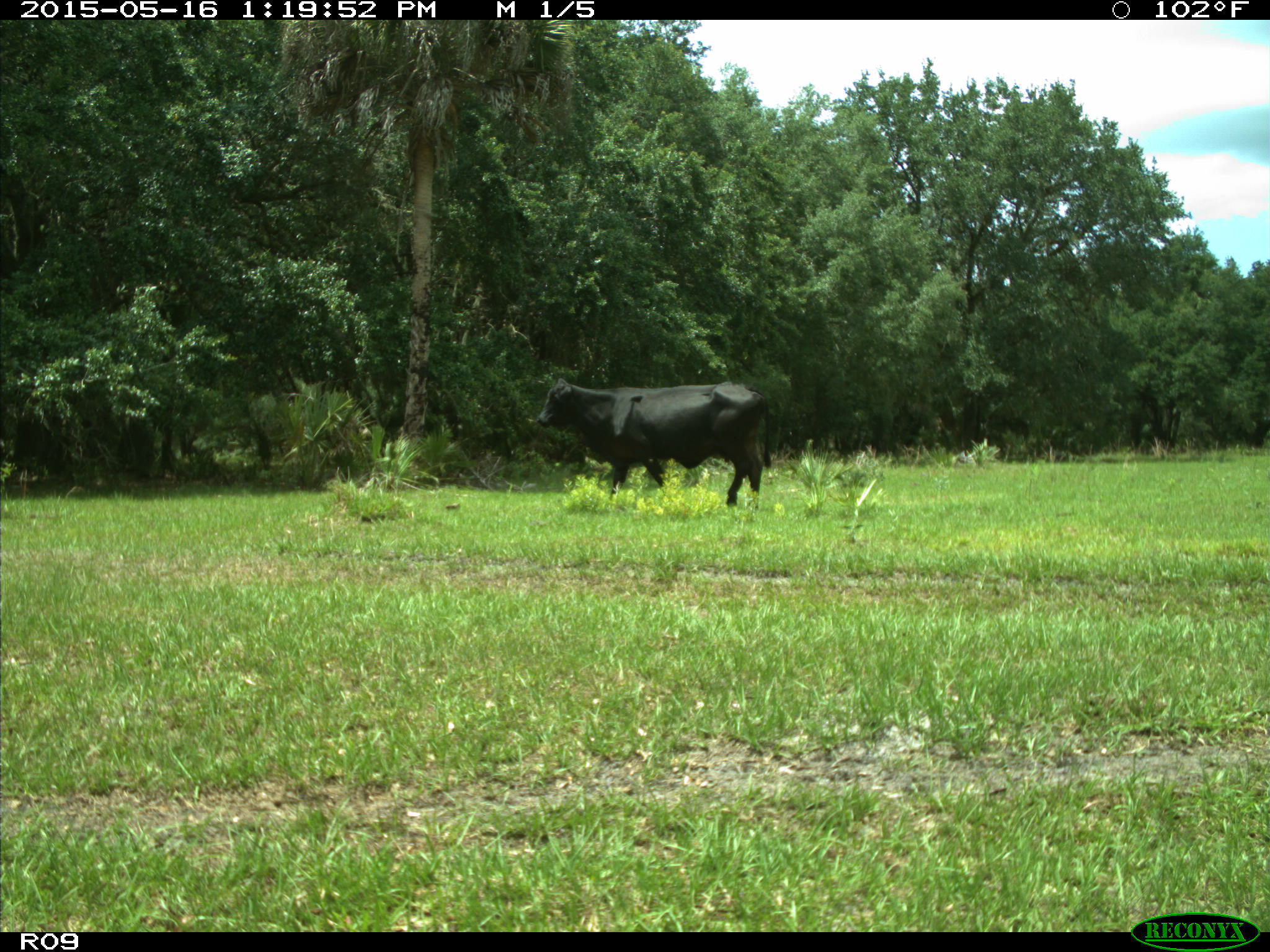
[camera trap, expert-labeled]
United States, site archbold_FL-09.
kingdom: Animalia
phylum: Chordata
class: Mammalia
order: Artiodactyla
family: Bovidae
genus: Bos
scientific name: Bos taurus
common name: domestic cow